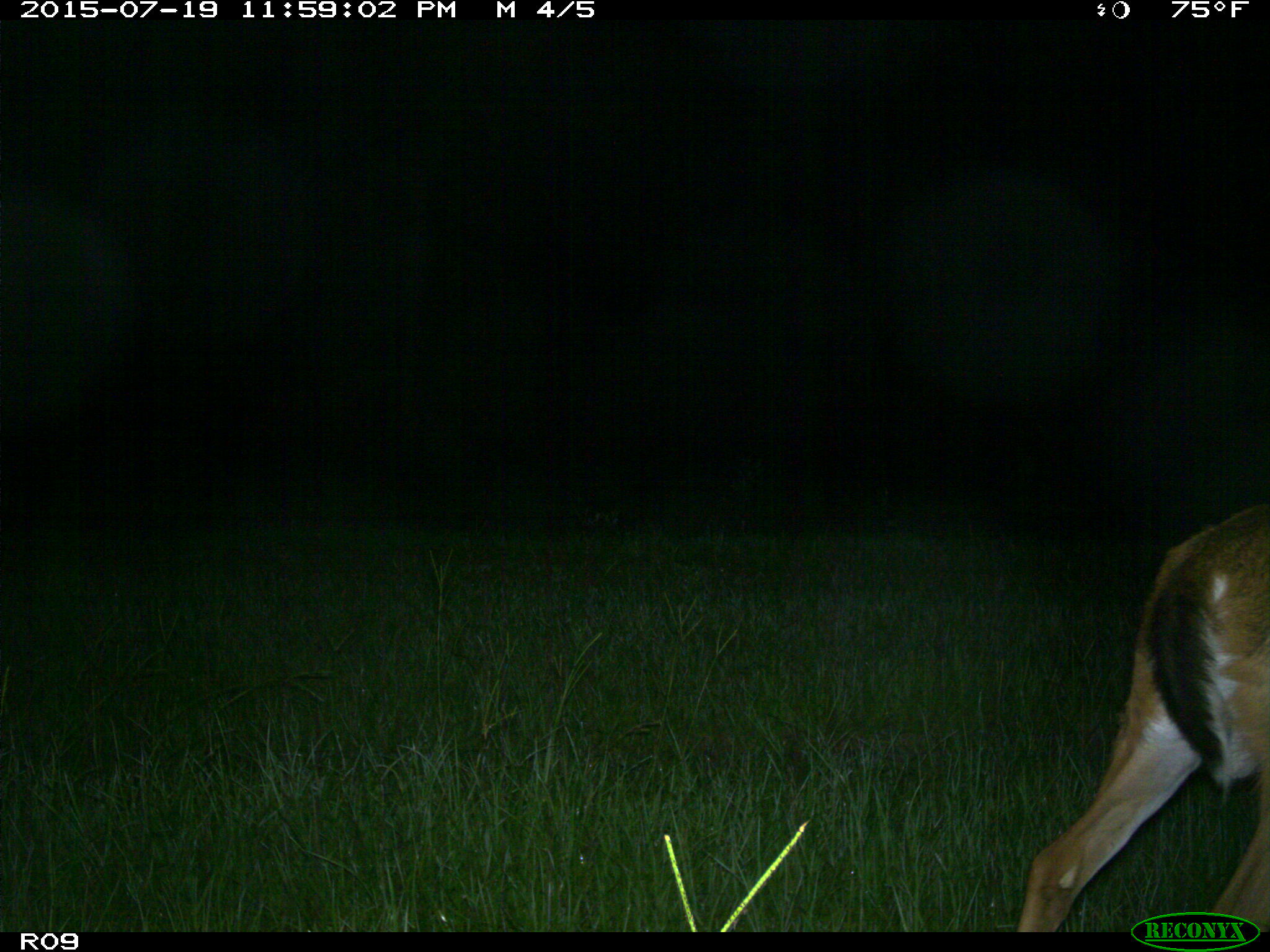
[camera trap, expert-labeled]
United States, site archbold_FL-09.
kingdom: Animalia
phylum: Chordata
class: Mammalia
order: Artiodactyla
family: Cervidae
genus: Odocoileus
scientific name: Odocoileus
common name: deer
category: unidentified deer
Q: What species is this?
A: Unidentified deer (deer) (Odocoileus).